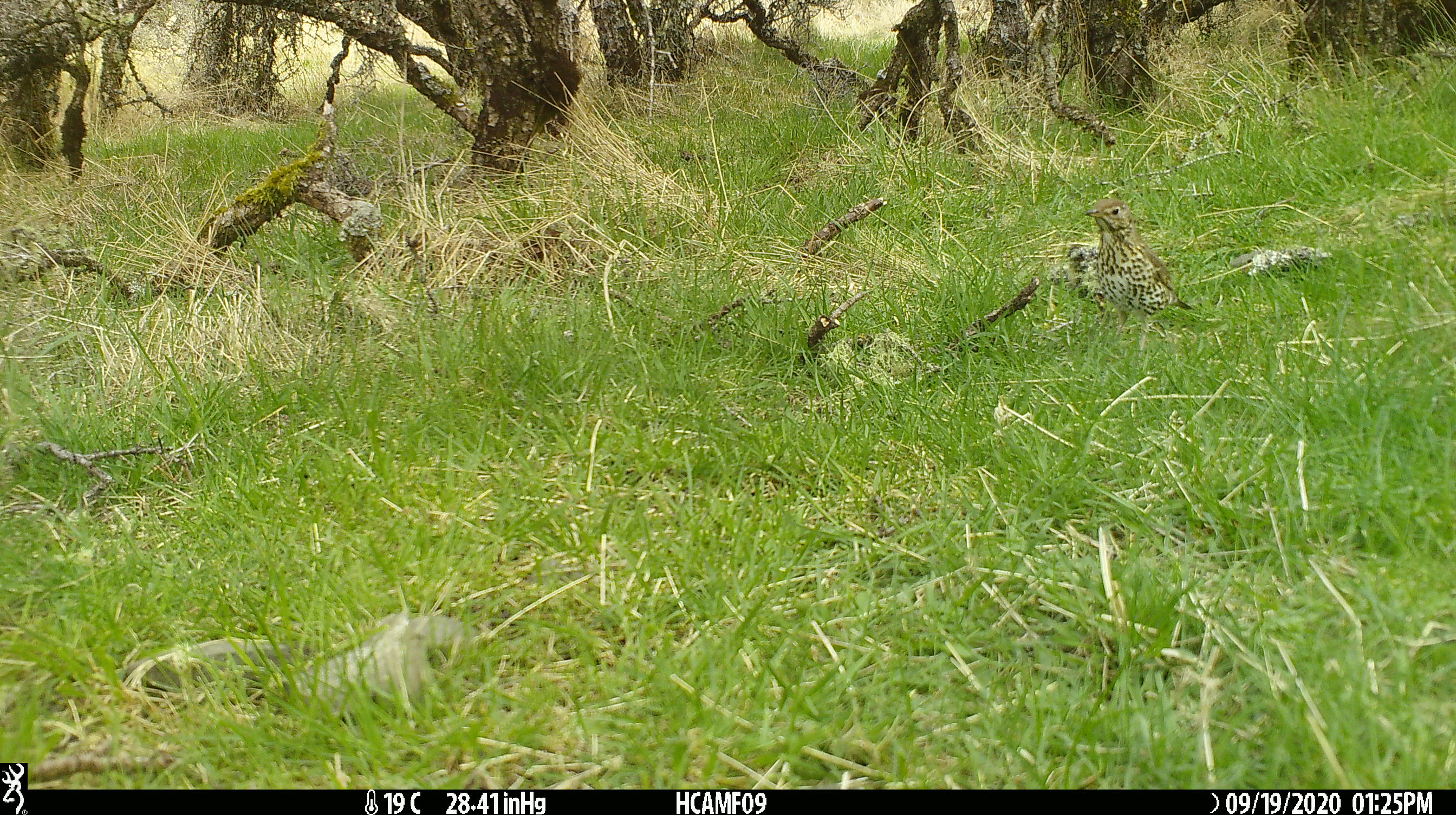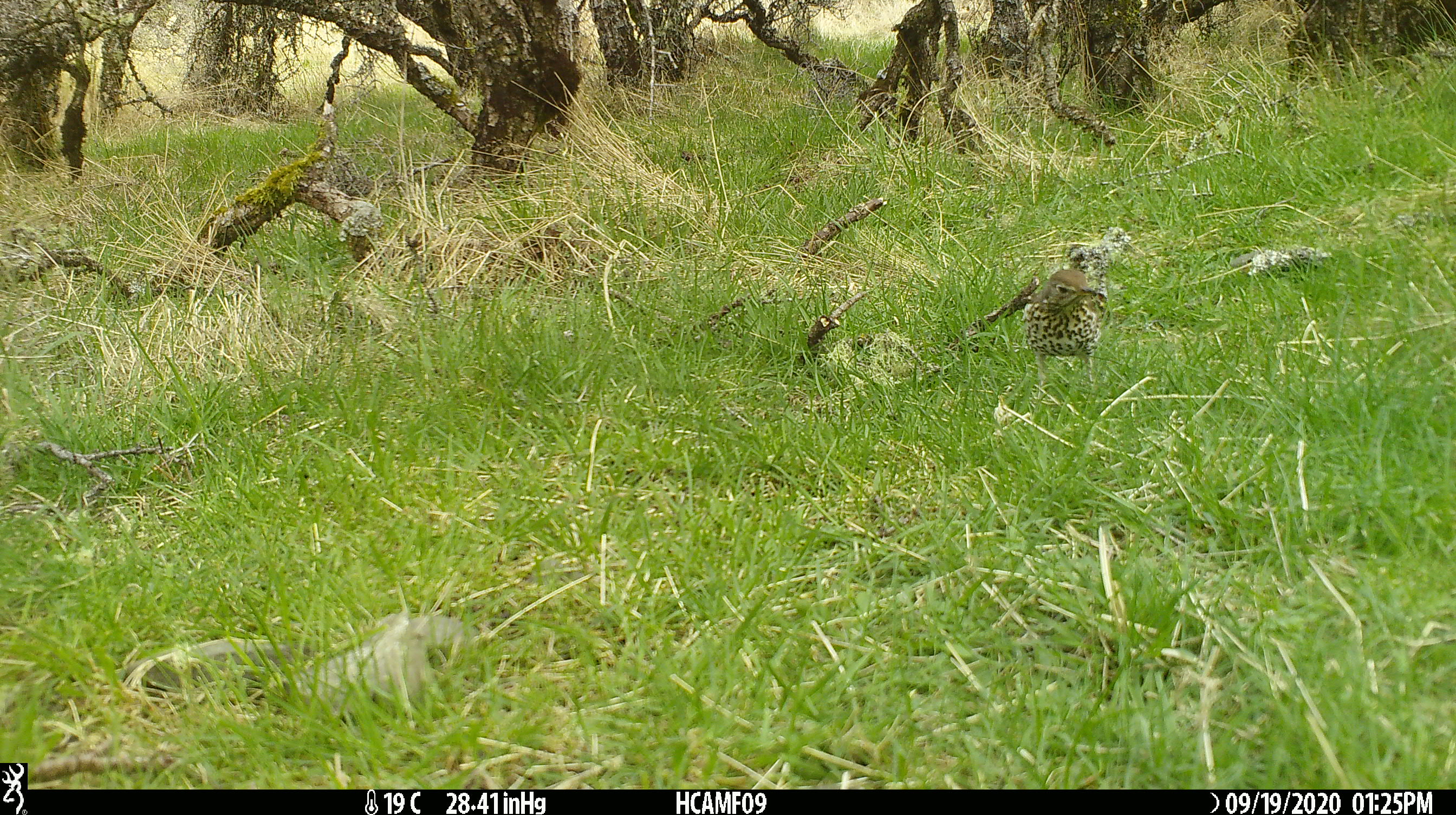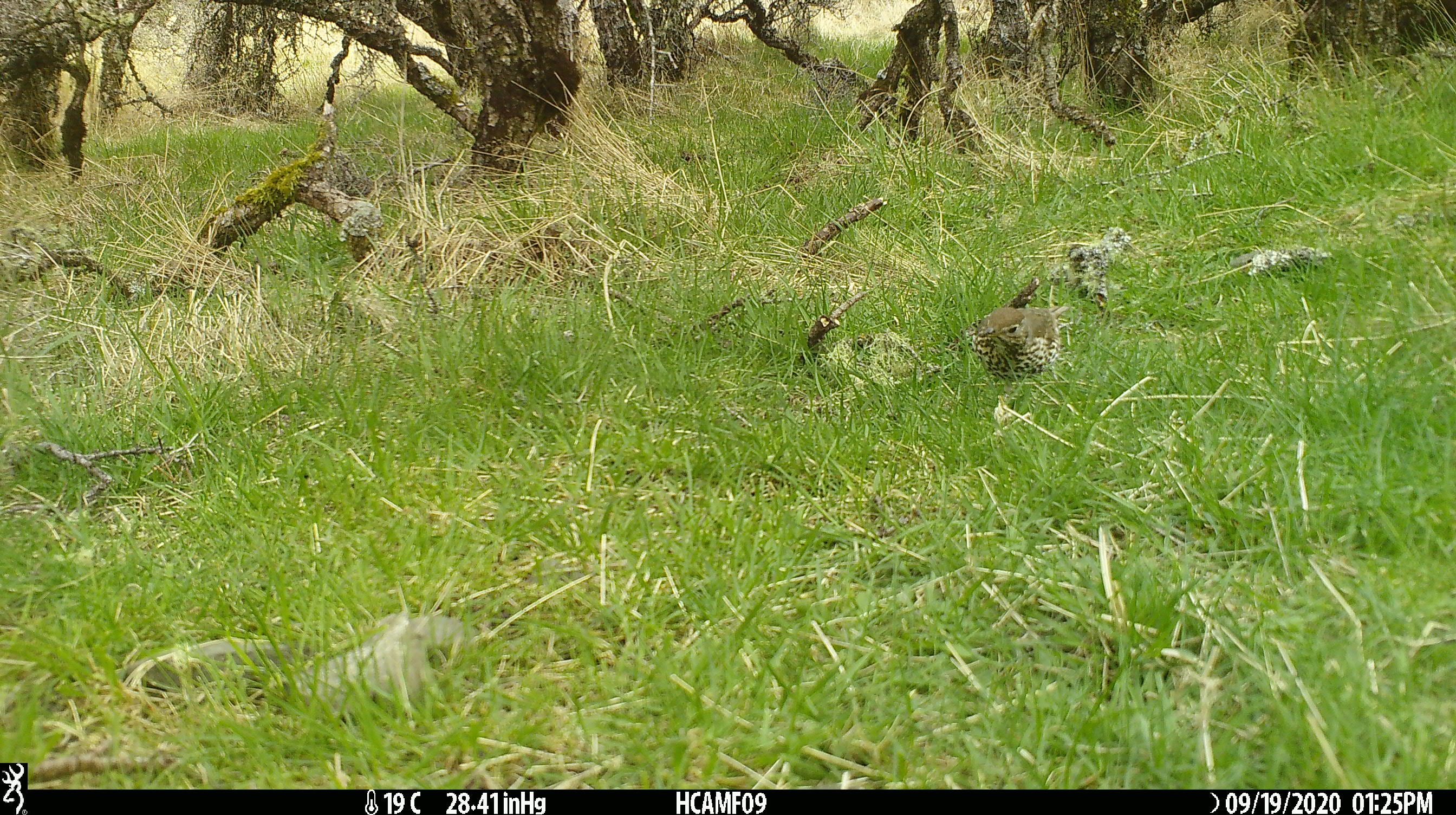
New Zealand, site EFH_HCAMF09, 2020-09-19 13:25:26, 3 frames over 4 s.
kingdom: Animalia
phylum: Chordata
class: Aves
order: Passeriformes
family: Turdidae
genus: Turdus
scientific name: Turdus philomelos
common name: song thrush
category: thrush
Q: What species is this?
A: Thrush (song thrush) (Turdus philomelos).